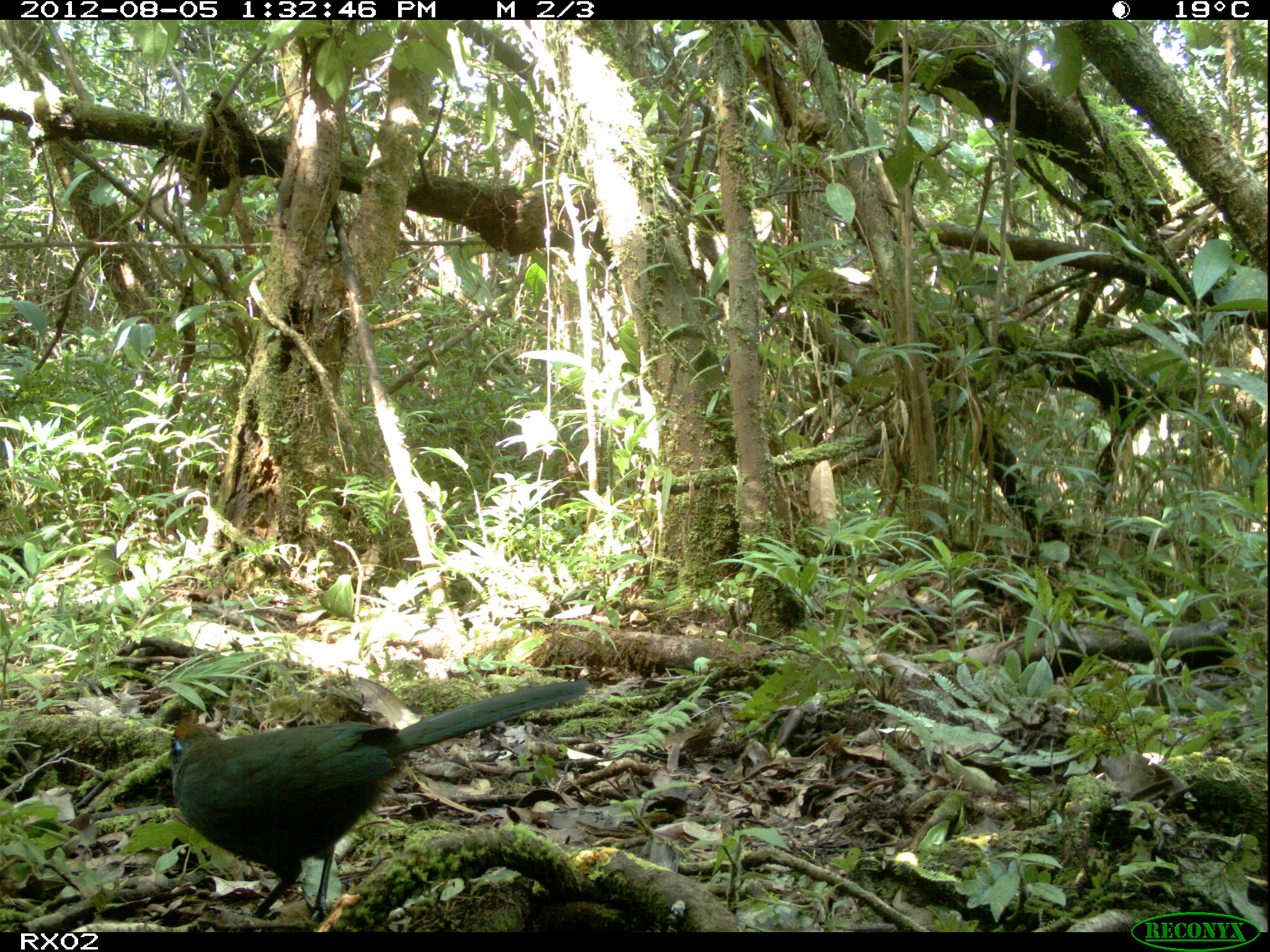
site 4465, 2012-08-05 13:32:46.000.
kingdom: Animalia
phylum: Chordata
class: Aves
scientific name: Aves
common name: bird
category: unknown bird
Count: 1.